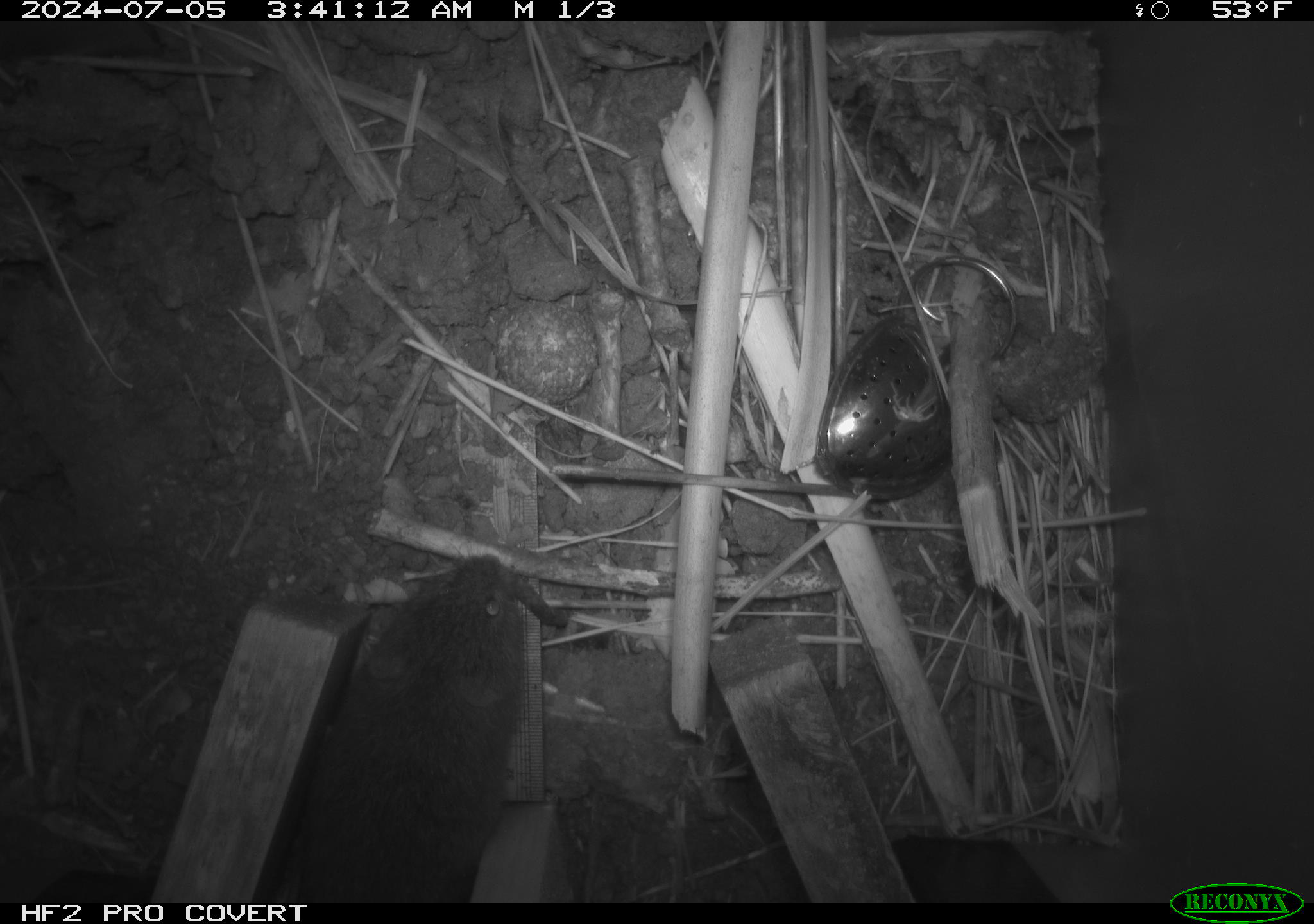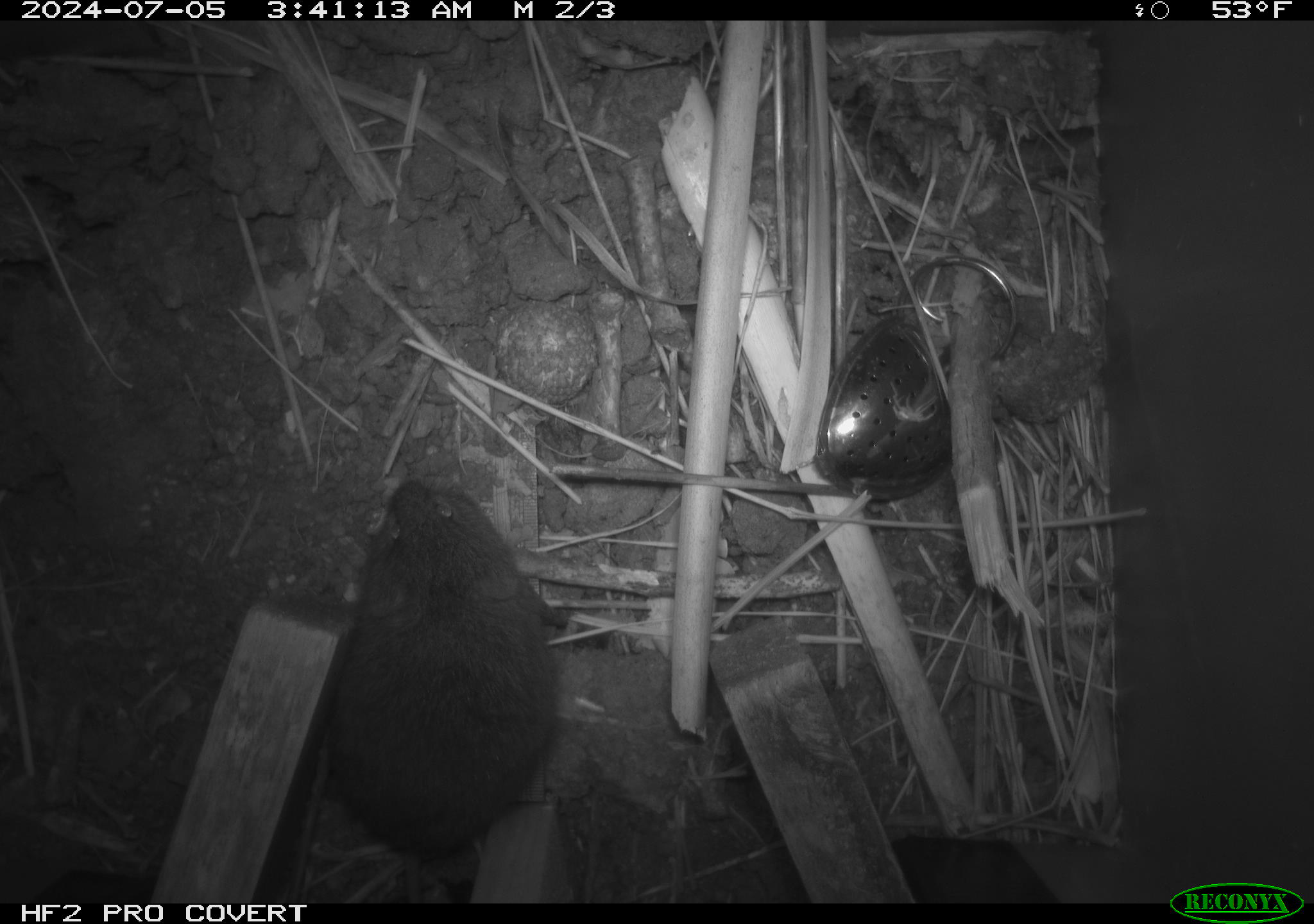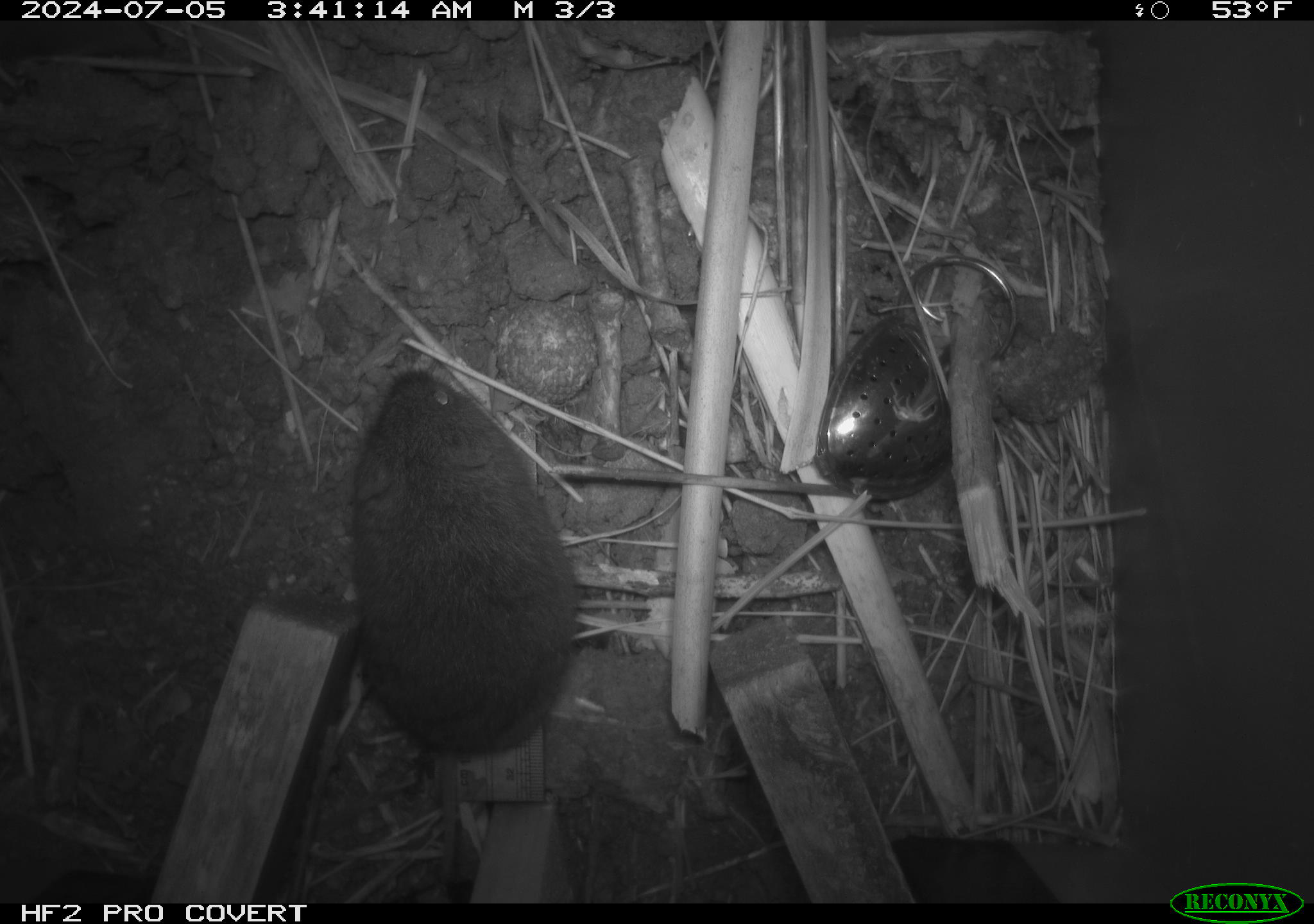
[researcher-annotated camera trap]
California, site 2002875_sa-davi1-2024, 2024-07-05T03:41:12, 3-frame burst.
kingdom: Animalia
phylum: Chordata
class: Mammalia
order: Rodentia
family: Cricetidae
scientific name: Arvicolinae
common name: voles, lemmings, and muskrats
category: arvicolinae subfamily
Arvicolinae subfamily (voles, lemmings, and muskrats) (Arvicolinae).